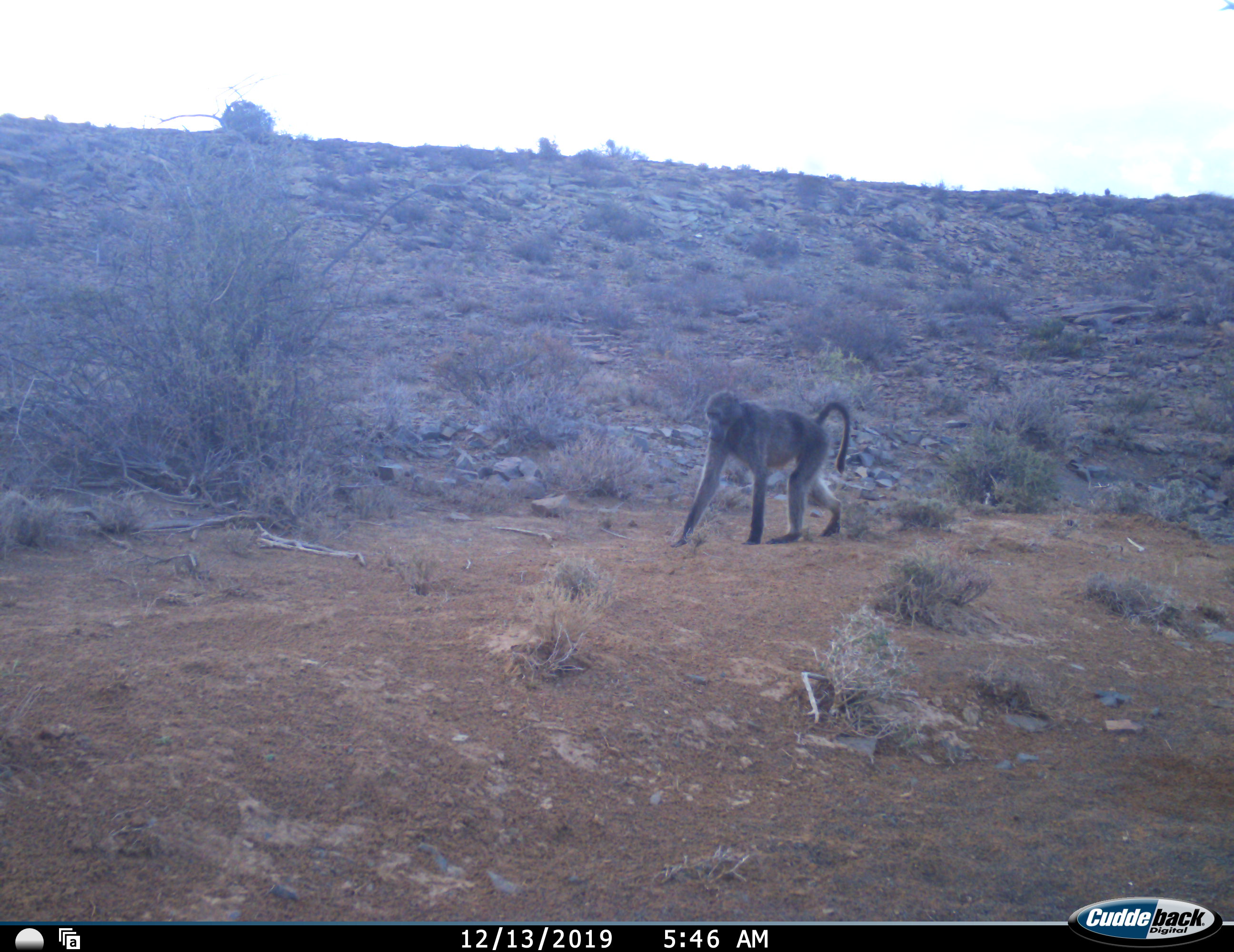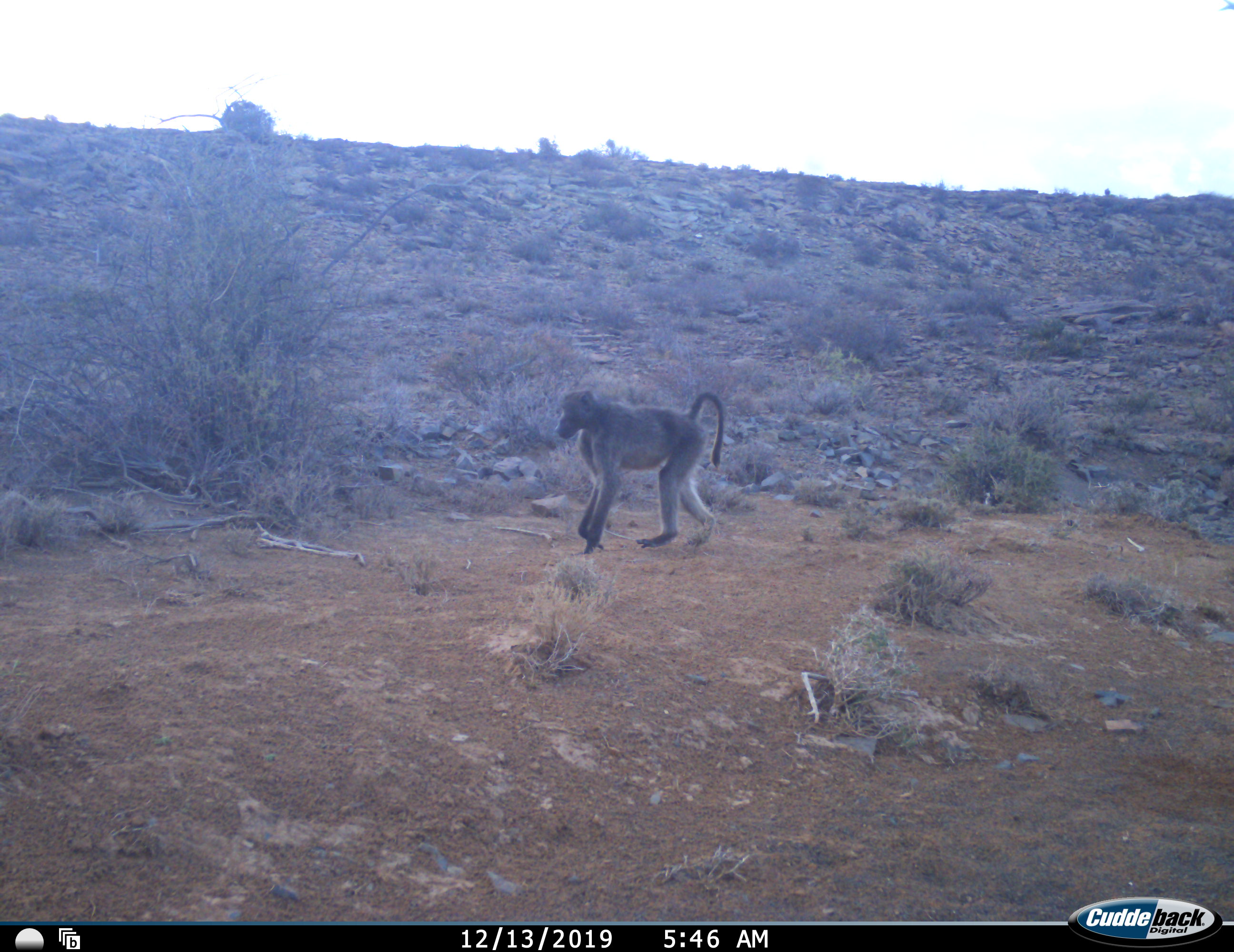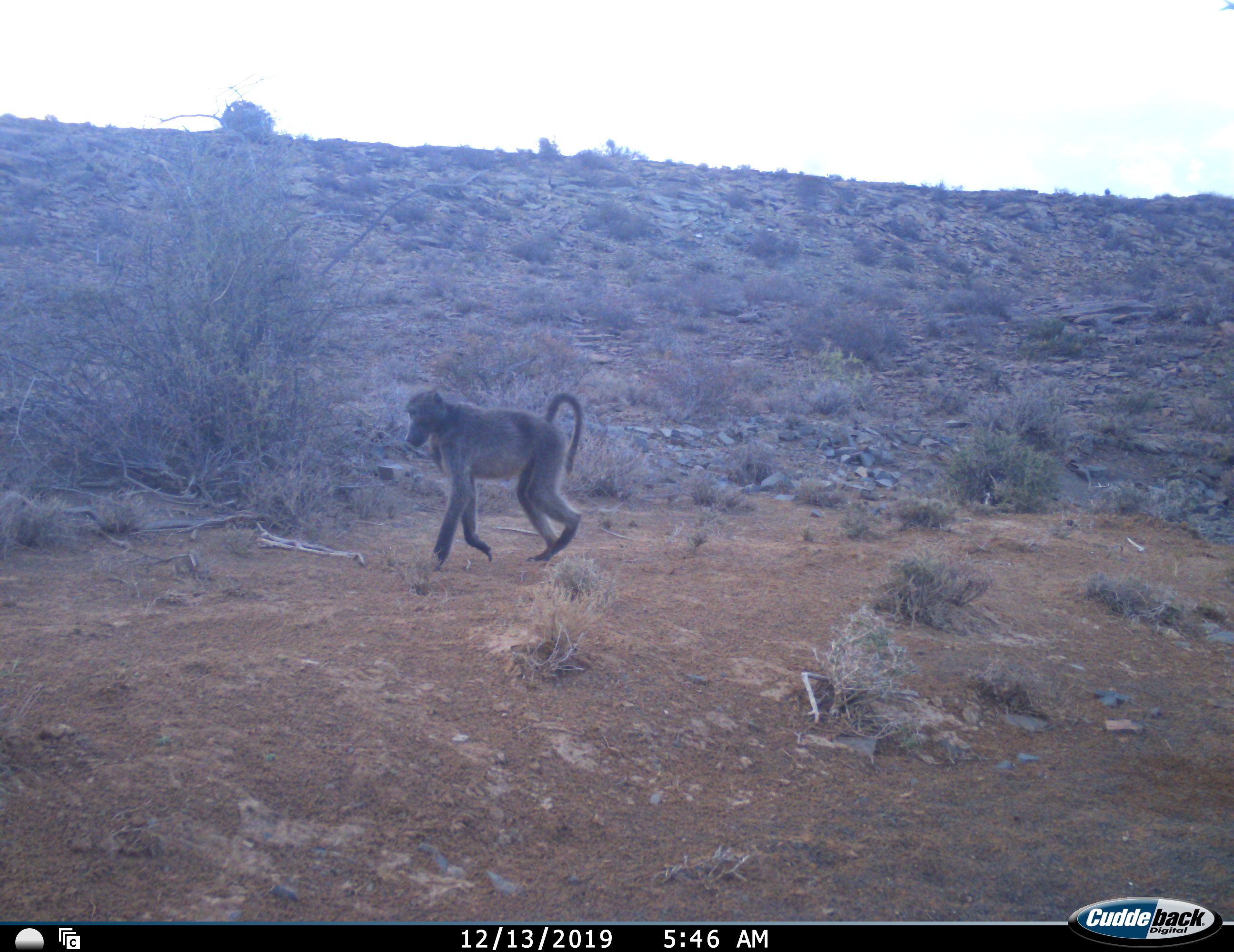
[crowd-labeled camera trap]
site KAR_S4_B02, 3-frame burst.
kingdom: Animalia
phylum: Chordata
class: Mammalia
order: Primates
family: Cercopithecidae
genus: Papio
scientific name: Papio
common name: baboon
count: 1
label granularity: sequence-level